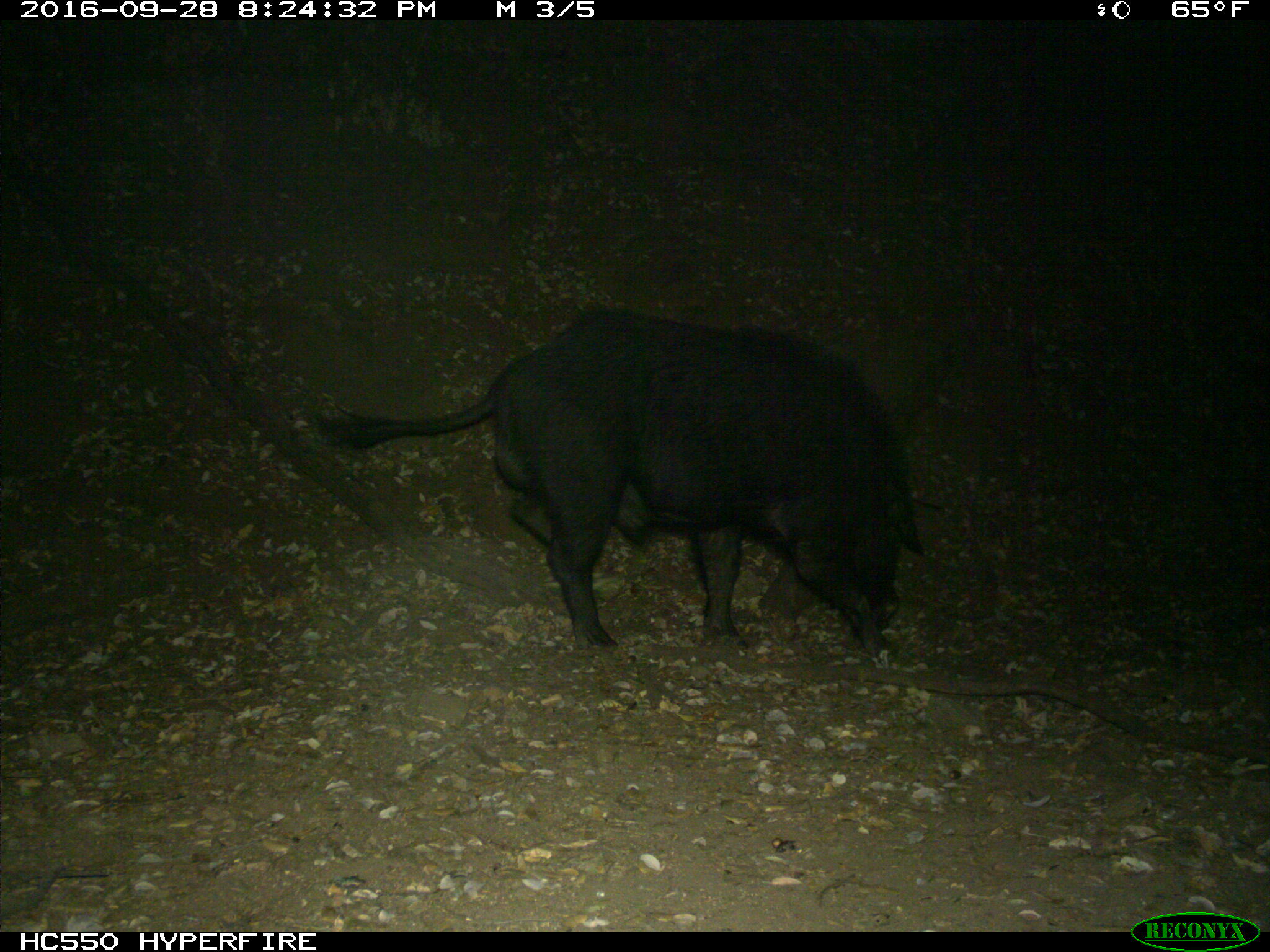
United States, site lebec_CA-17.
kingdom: Animalia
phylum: Chordata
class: Mammalia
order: Artiodactyla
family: Suidae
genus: Sus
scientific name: Sus scrofa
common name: wild boar